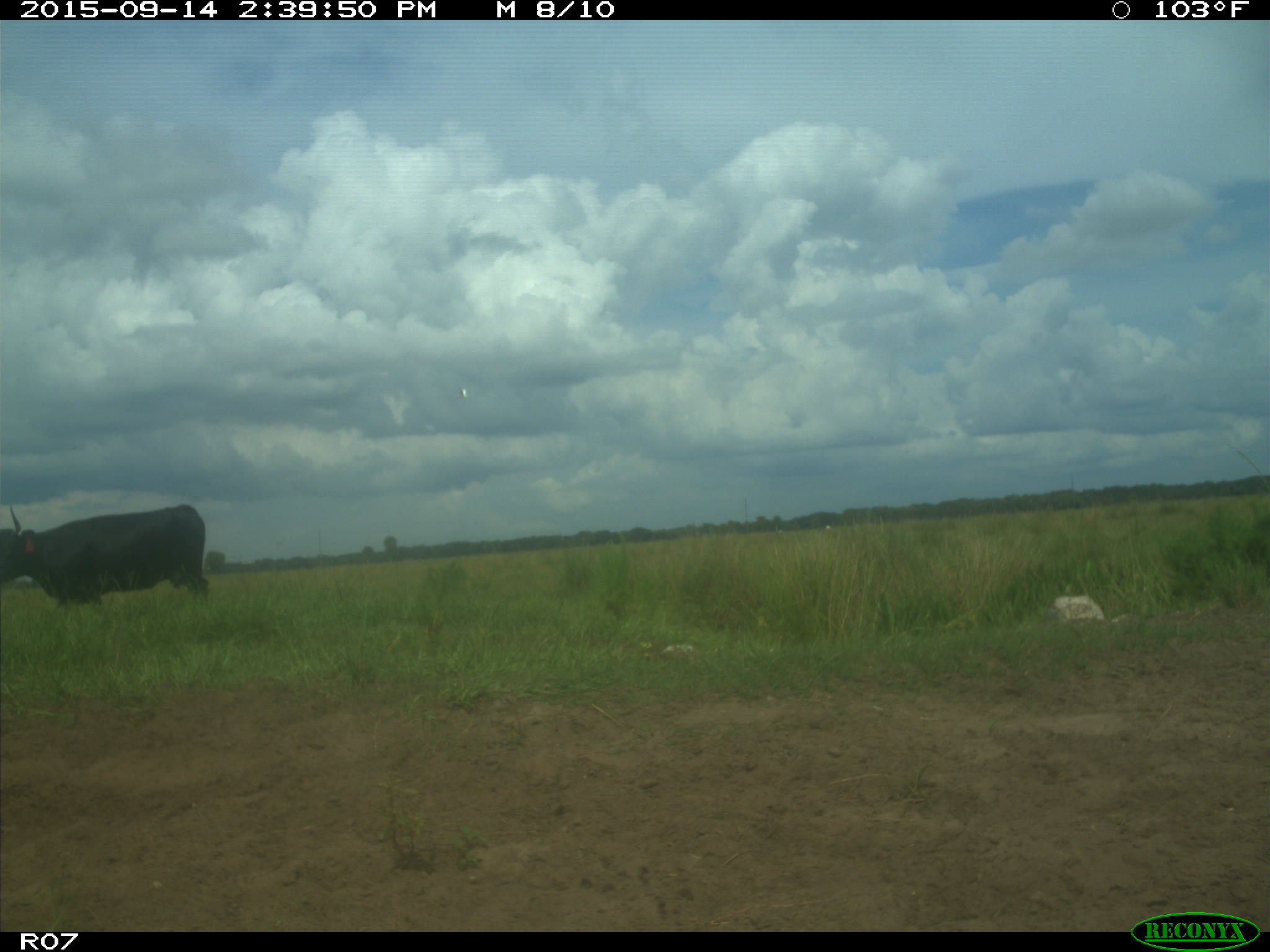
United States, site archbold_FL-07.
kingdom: Animalia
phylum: Chordata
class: Mammalia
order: Artiodactyla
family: Bovidae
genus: Bos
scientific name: Bos taurus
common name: domestic cow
Bos taurus (domestic cow).